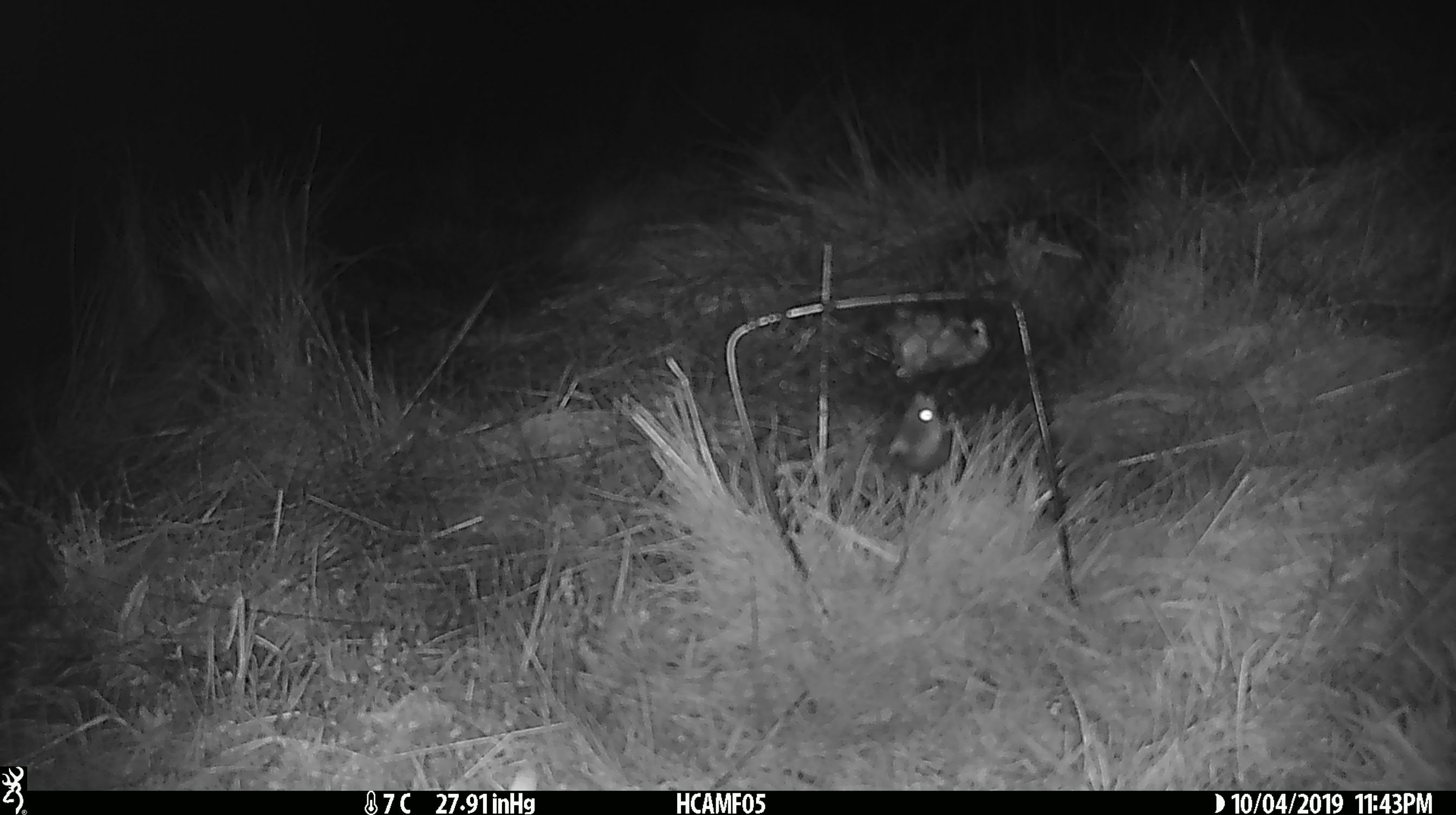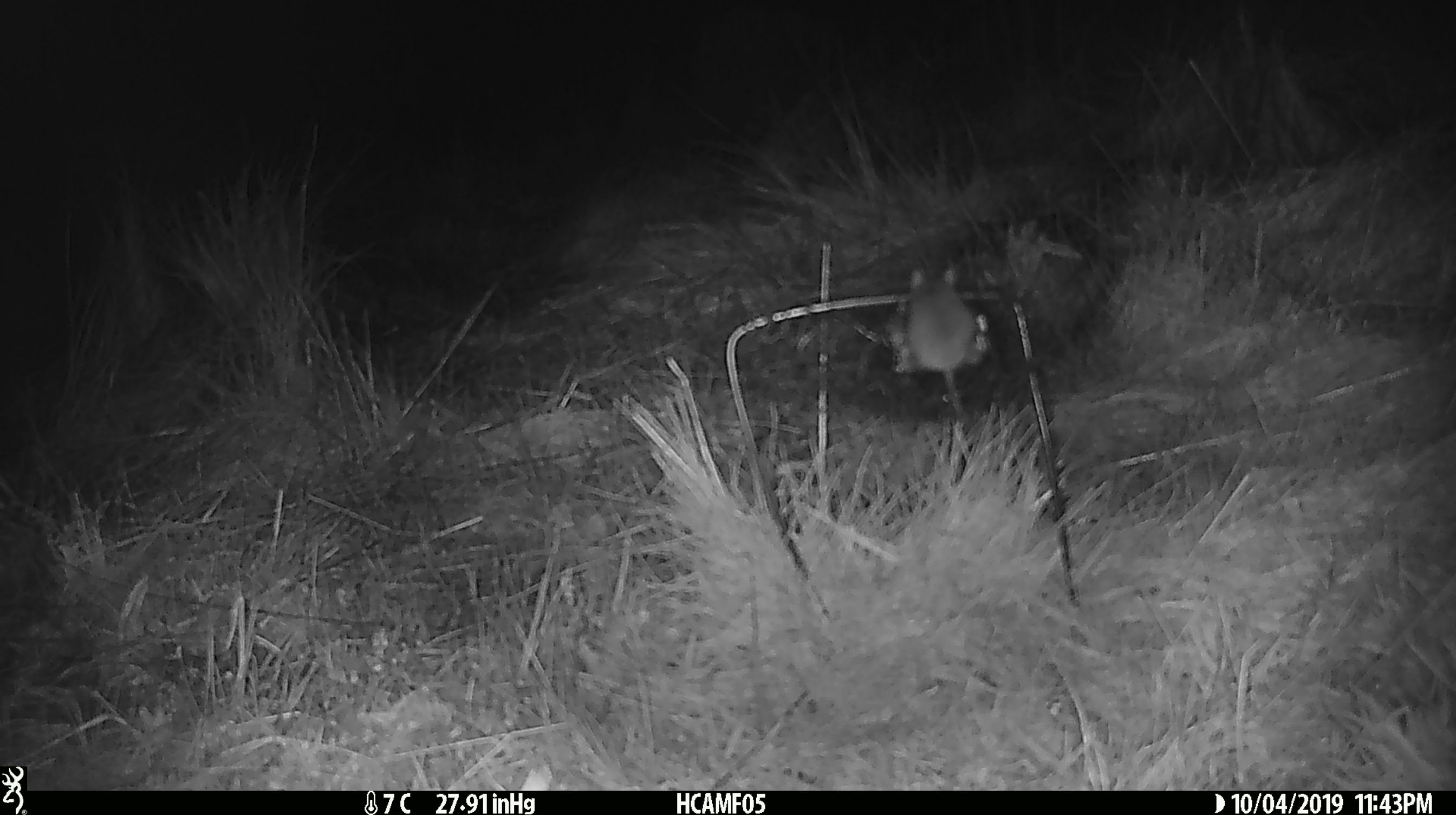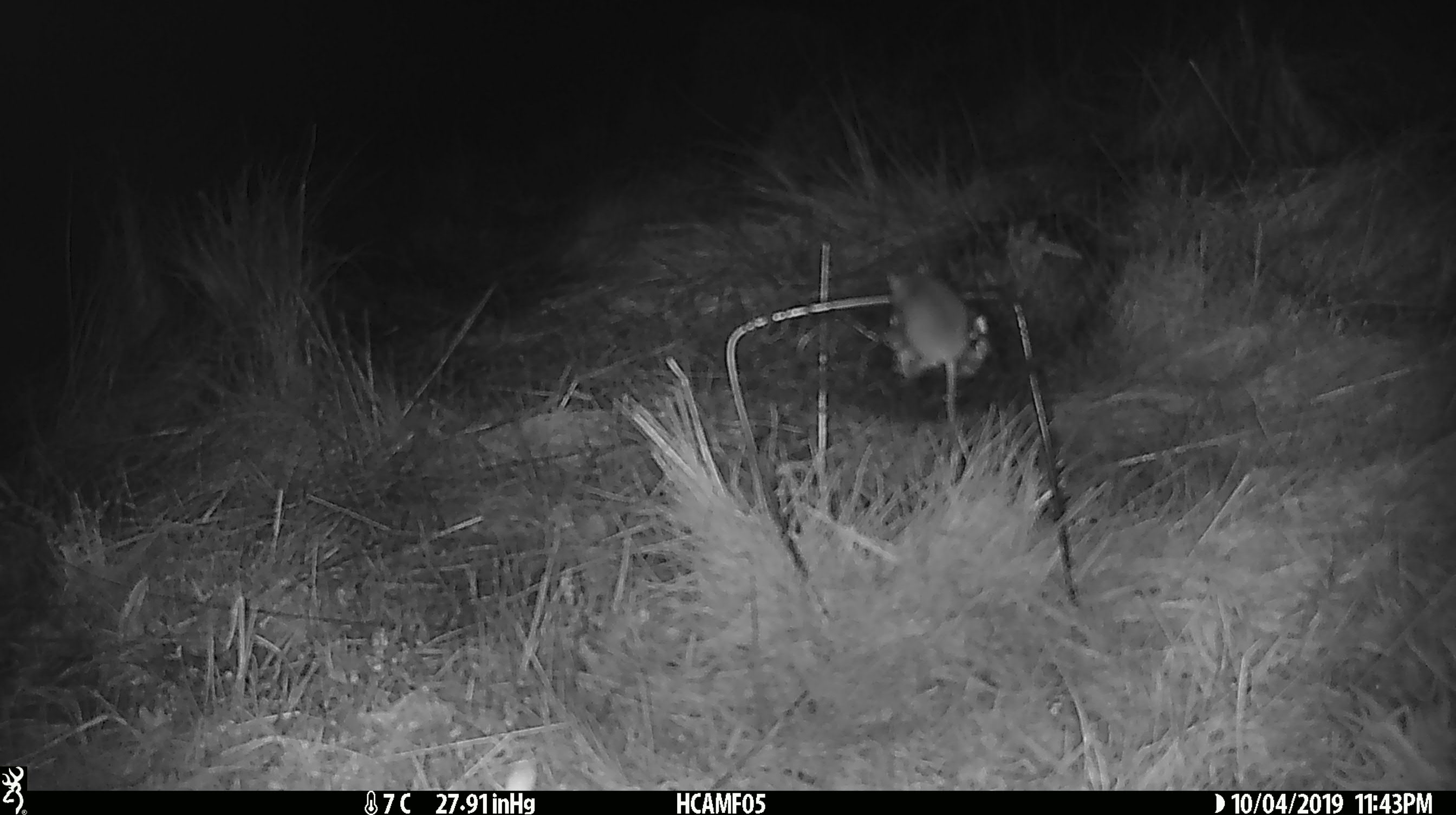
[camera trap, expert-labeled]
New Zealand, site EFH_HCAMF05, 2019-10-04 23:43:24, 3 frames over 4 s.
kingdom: Animalia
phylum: Chordata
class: Mammalia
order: Rodentia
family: Muridae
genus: Mus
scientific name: Mus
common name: mouse